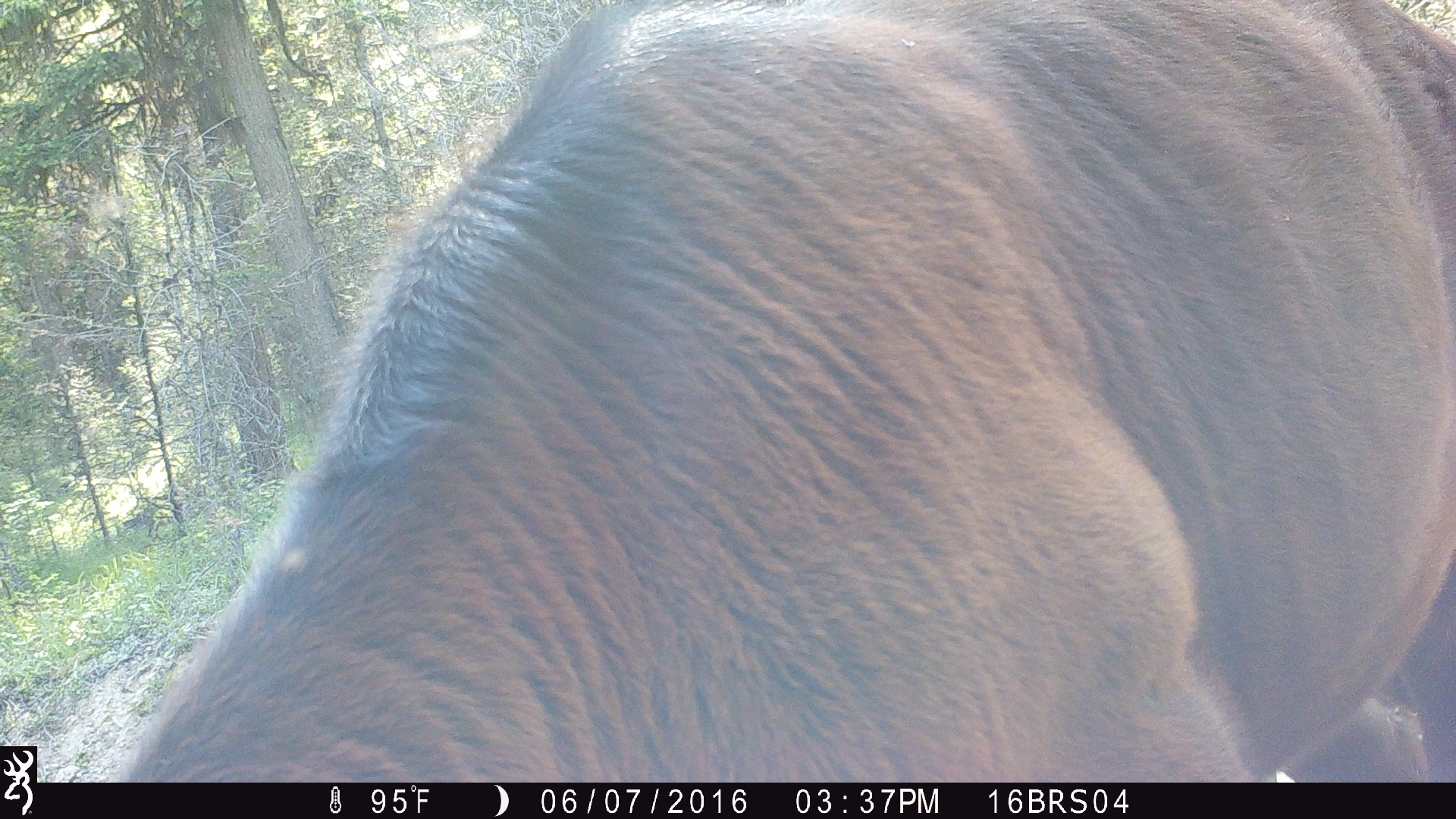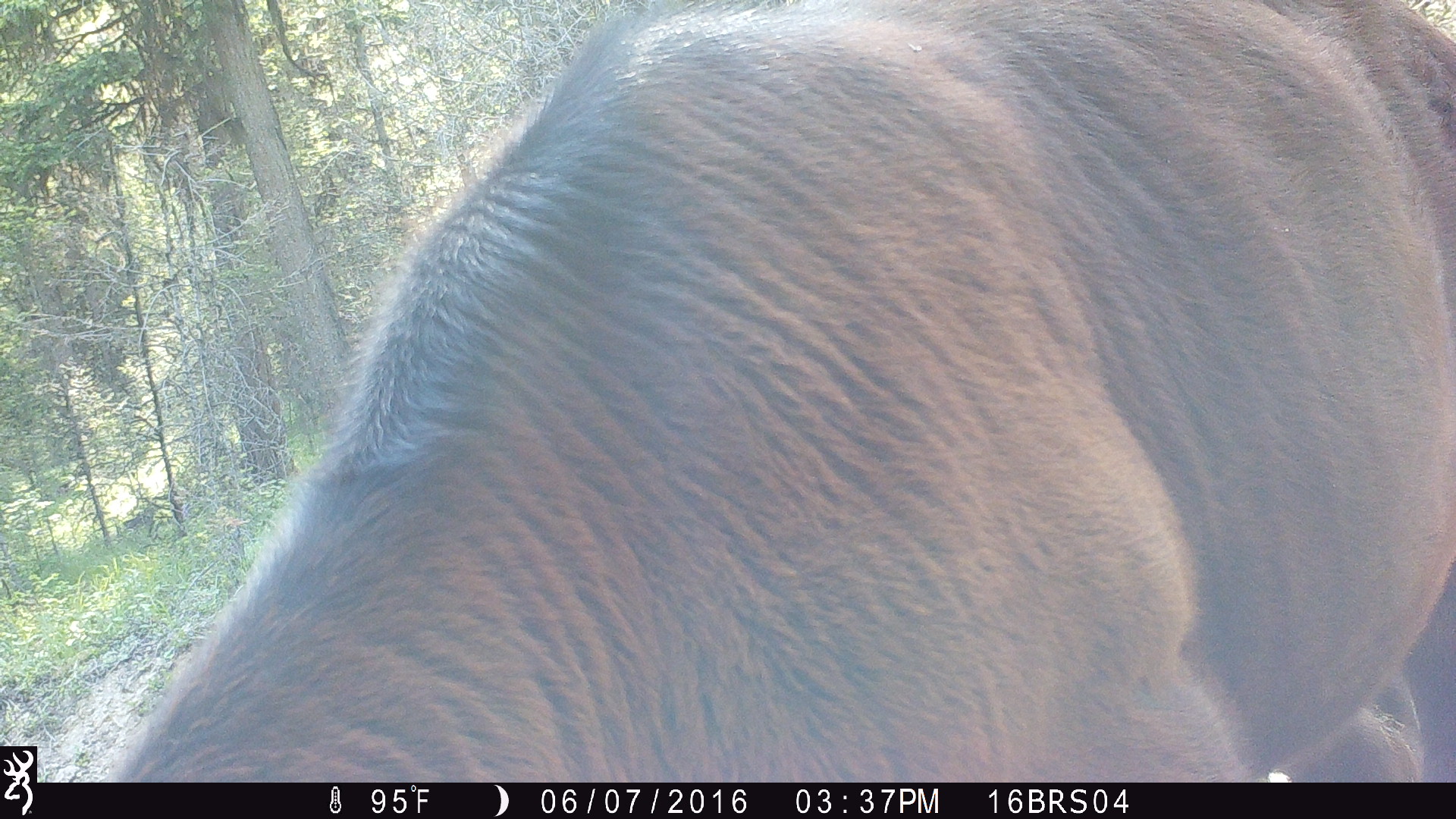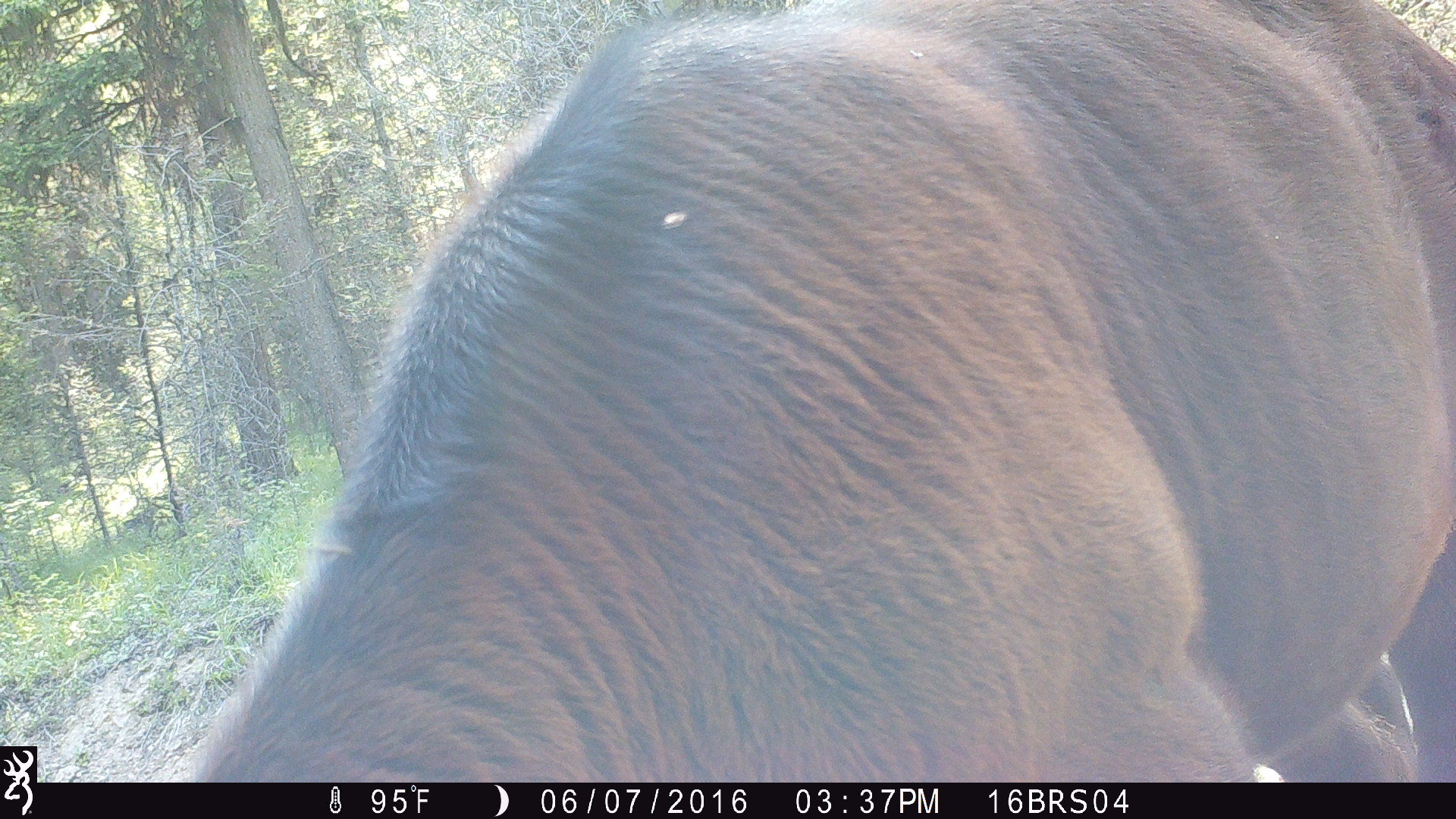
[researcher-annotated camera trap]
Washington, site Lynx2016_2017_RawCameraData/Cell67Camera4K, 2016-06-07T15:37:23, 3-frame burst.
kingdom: Animalia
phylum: Chordata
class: Mammalia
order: Artiodactyla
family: Bovidae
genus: Bos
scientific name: Bos taurus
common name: domestic cattle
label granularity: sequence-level